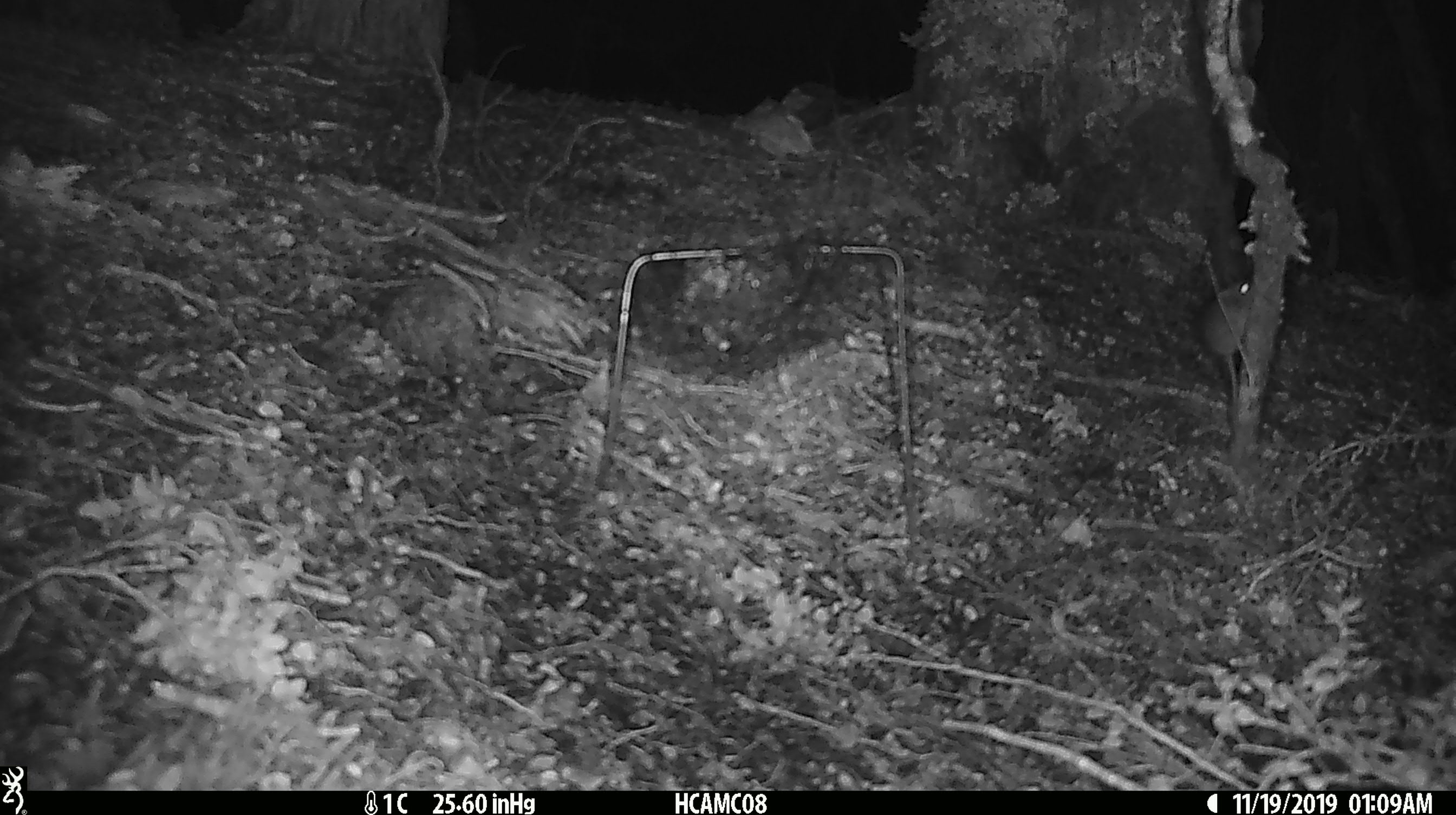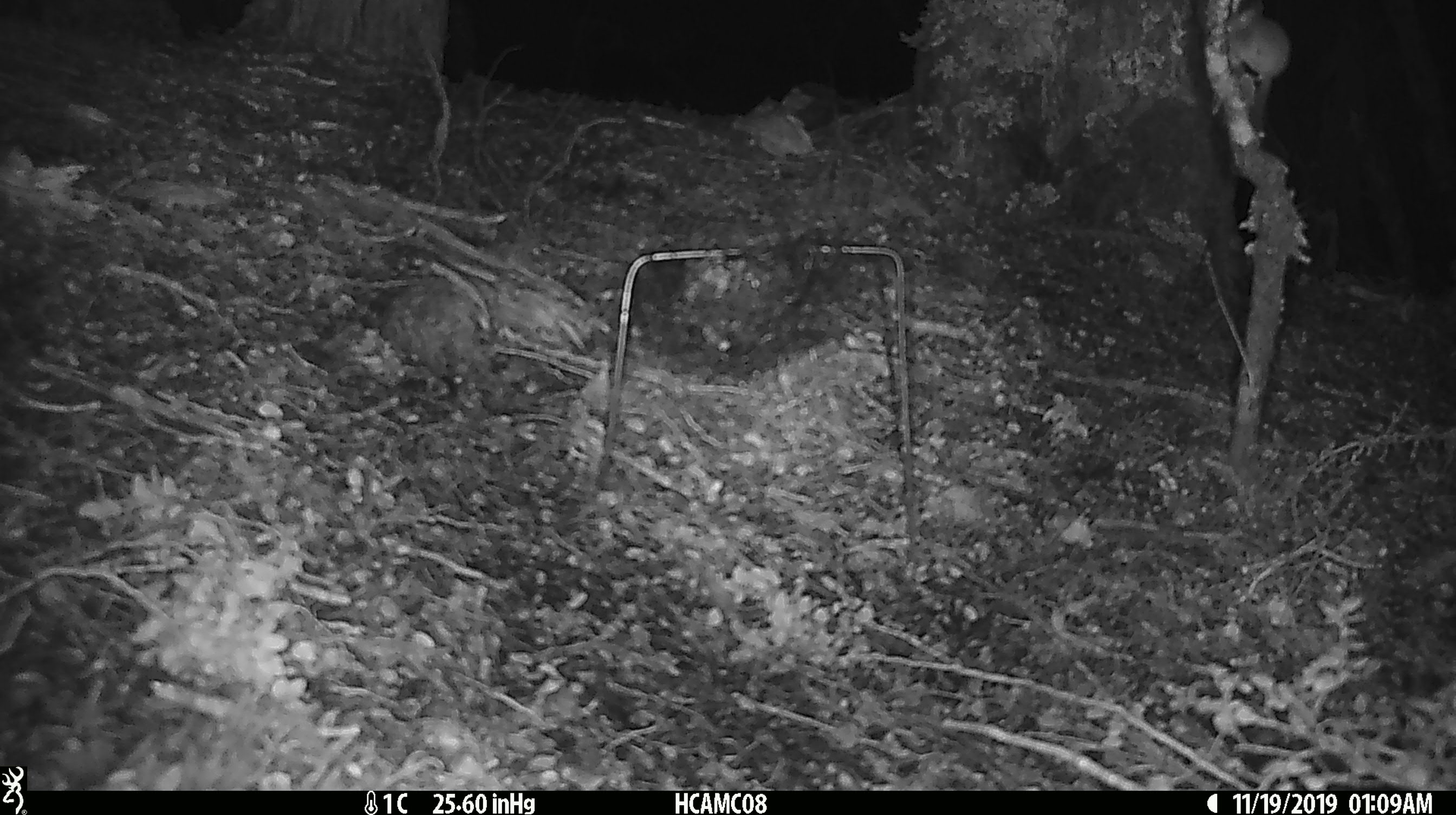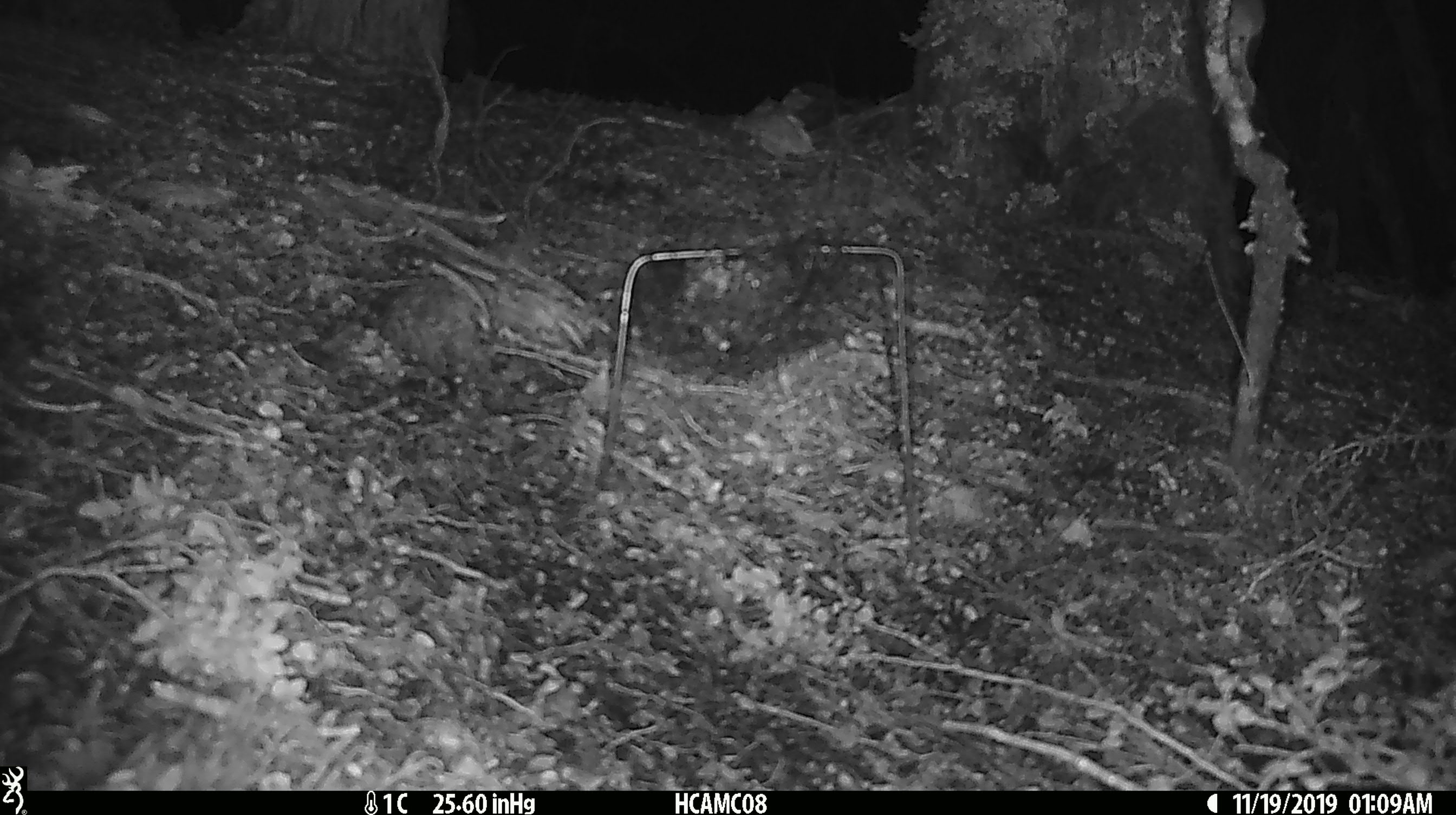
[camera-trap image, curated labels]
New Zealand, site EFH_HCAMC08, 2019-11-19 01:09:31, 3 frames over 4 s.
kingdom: Animalia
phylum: Chordata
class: Mammalia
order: Rodentia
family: Muridae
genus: Mus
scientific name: Mus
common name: mouse